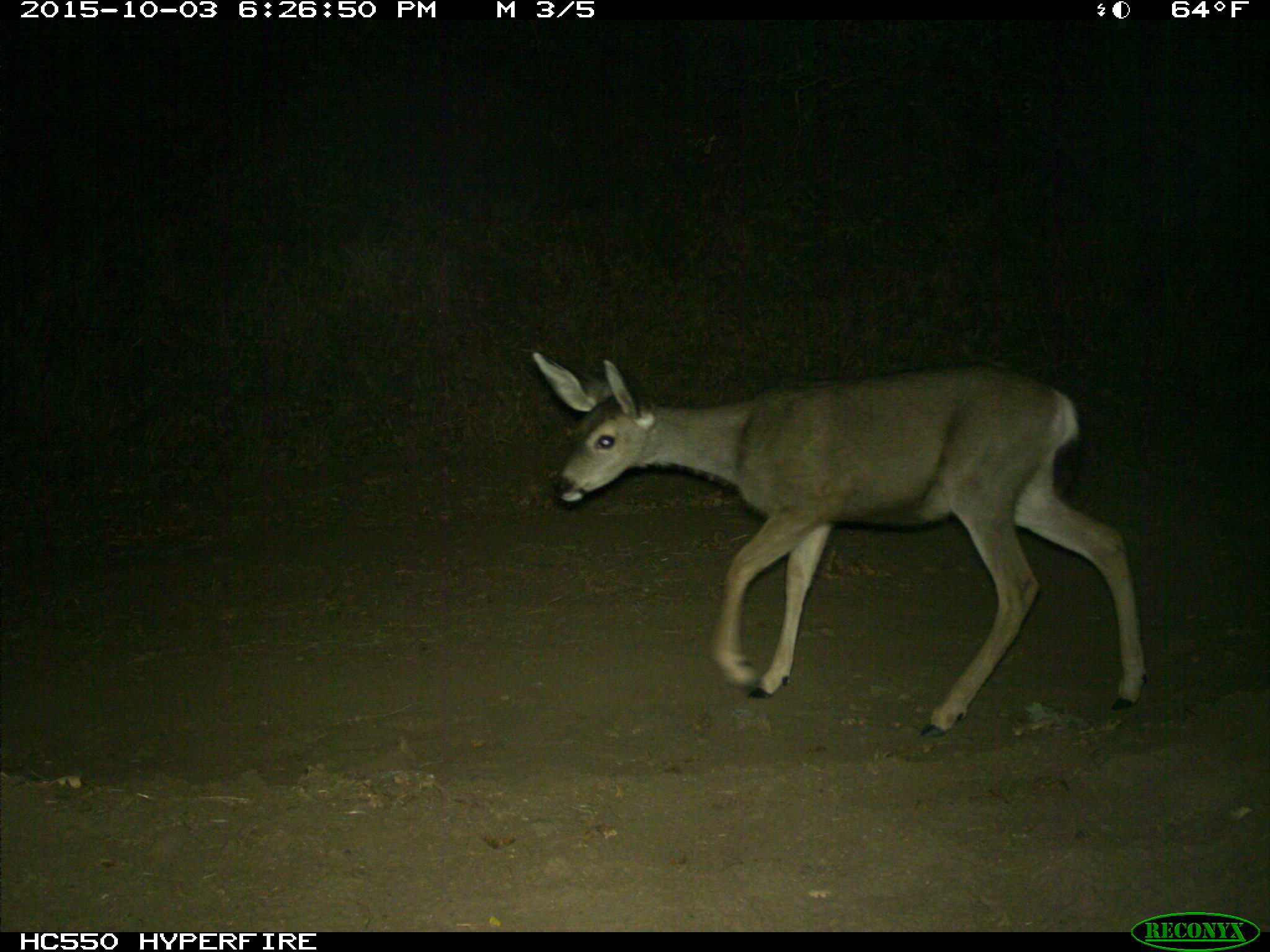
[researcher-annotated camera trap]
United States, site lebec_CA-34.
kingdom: Animalia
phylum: Chordata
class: Mammalia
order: Artiodactyla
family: Cervidae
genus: Odocoileus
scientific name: Odocoileus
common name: deer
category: unidentified deer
Unidentified deer (deer) (Odocoileus).